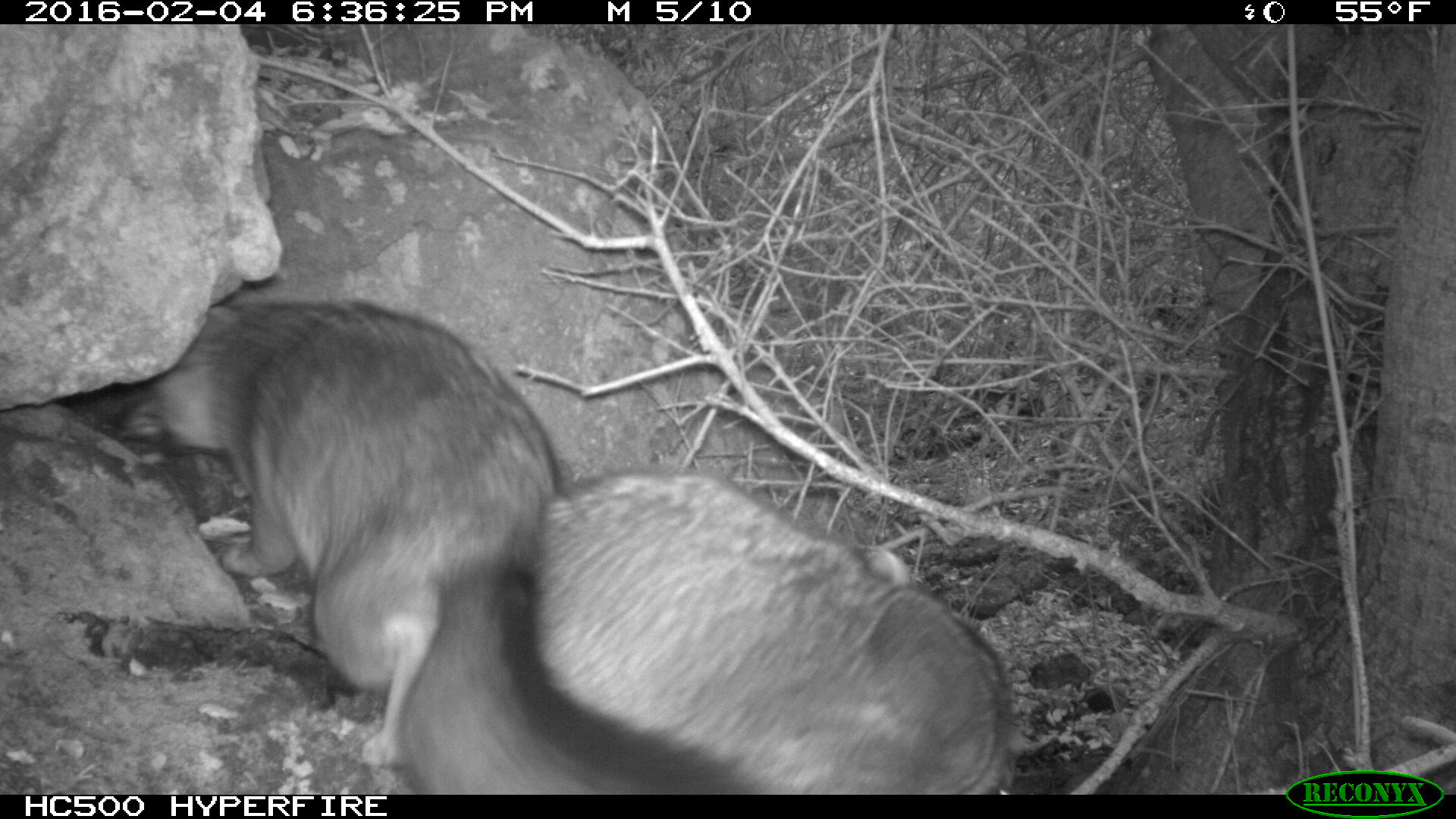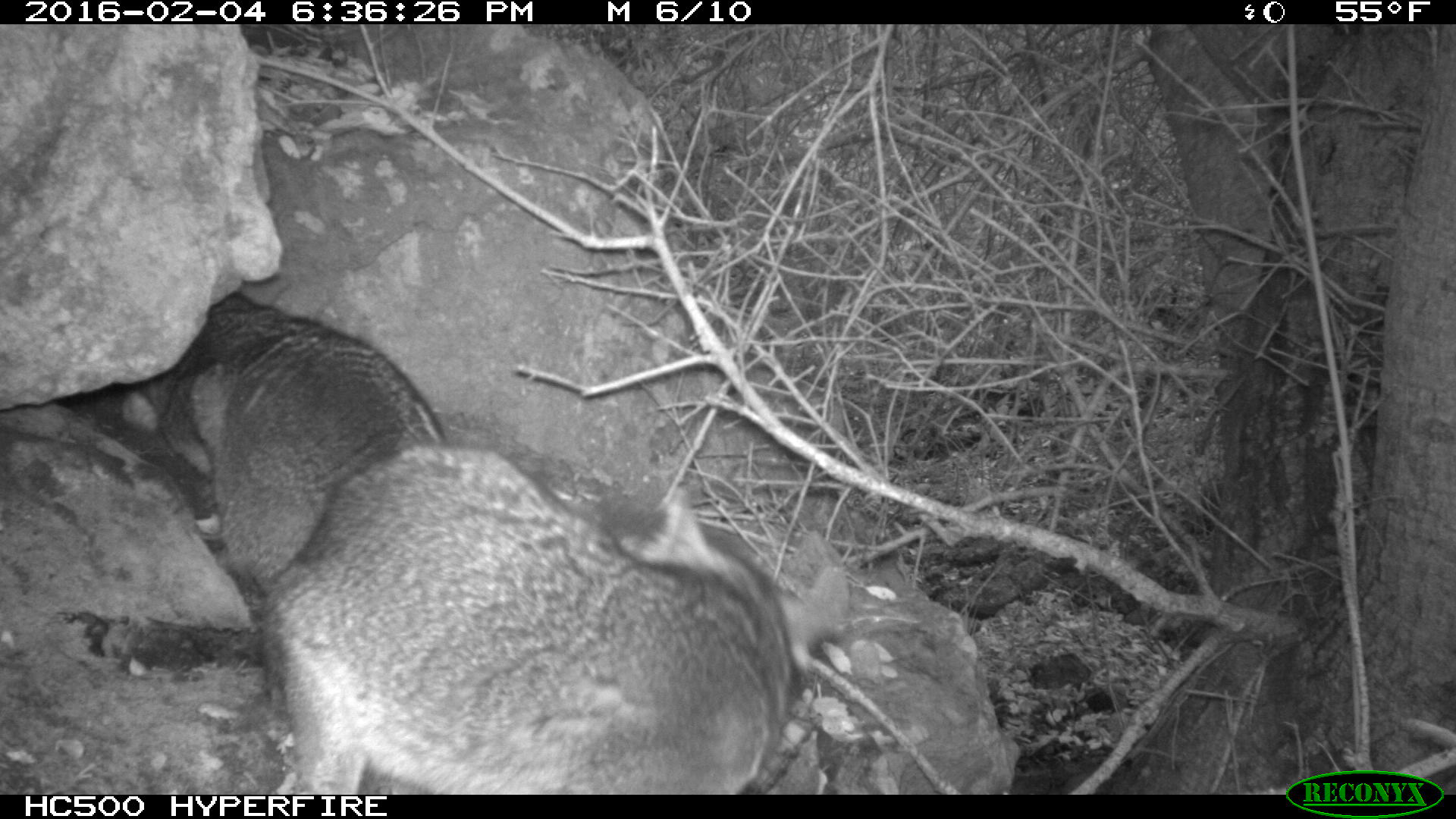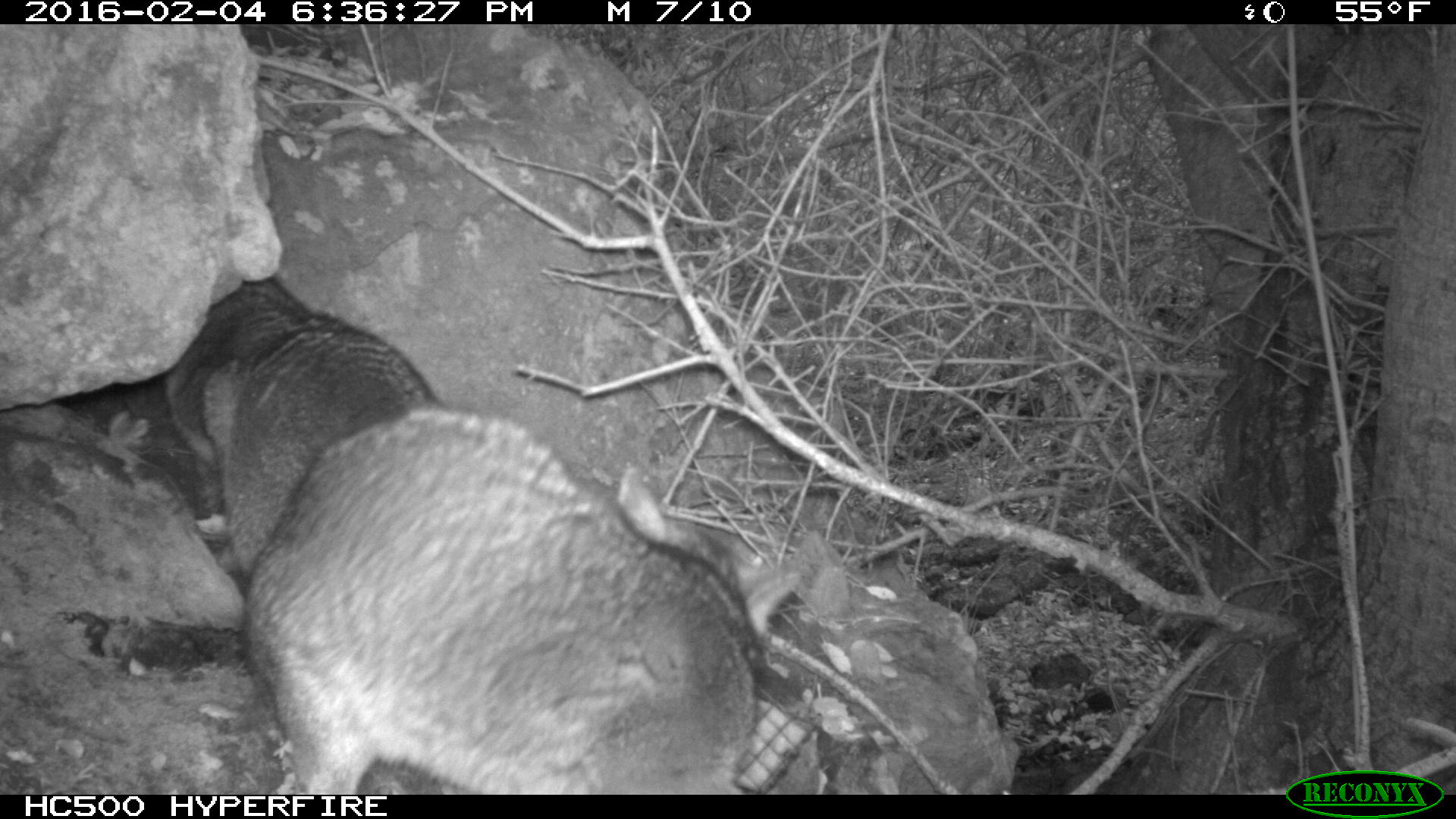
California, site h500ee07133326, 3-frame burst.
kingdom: Animalia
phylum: Chordata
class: Mammalia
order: Carnivora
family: Canidae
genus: Urocyon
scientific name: Urocyon littoralis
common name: island fox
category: fox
Fox (island fox) (Urocyon littoralis).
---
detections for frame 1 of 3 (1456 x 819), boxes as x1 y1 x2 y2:
fox: 113 298 733 794; 532 464 1014 795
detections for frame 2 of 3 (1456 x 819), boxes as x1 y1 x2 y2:
fox: 260 442 849 795; 137 293 448 622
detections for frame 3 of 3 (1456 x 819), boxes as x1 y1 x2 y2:
fox: 247 405 800 795; 162 275 438 576